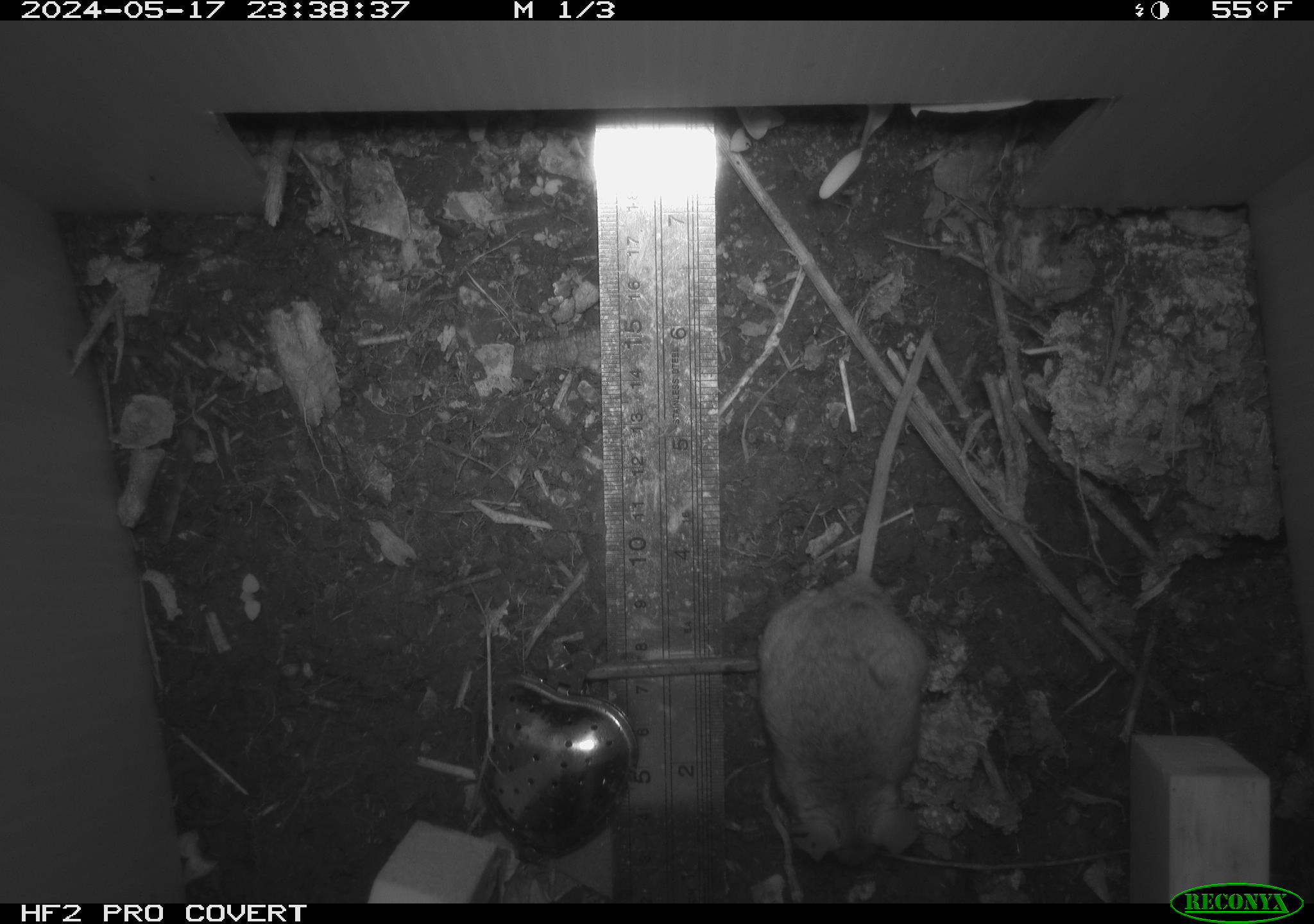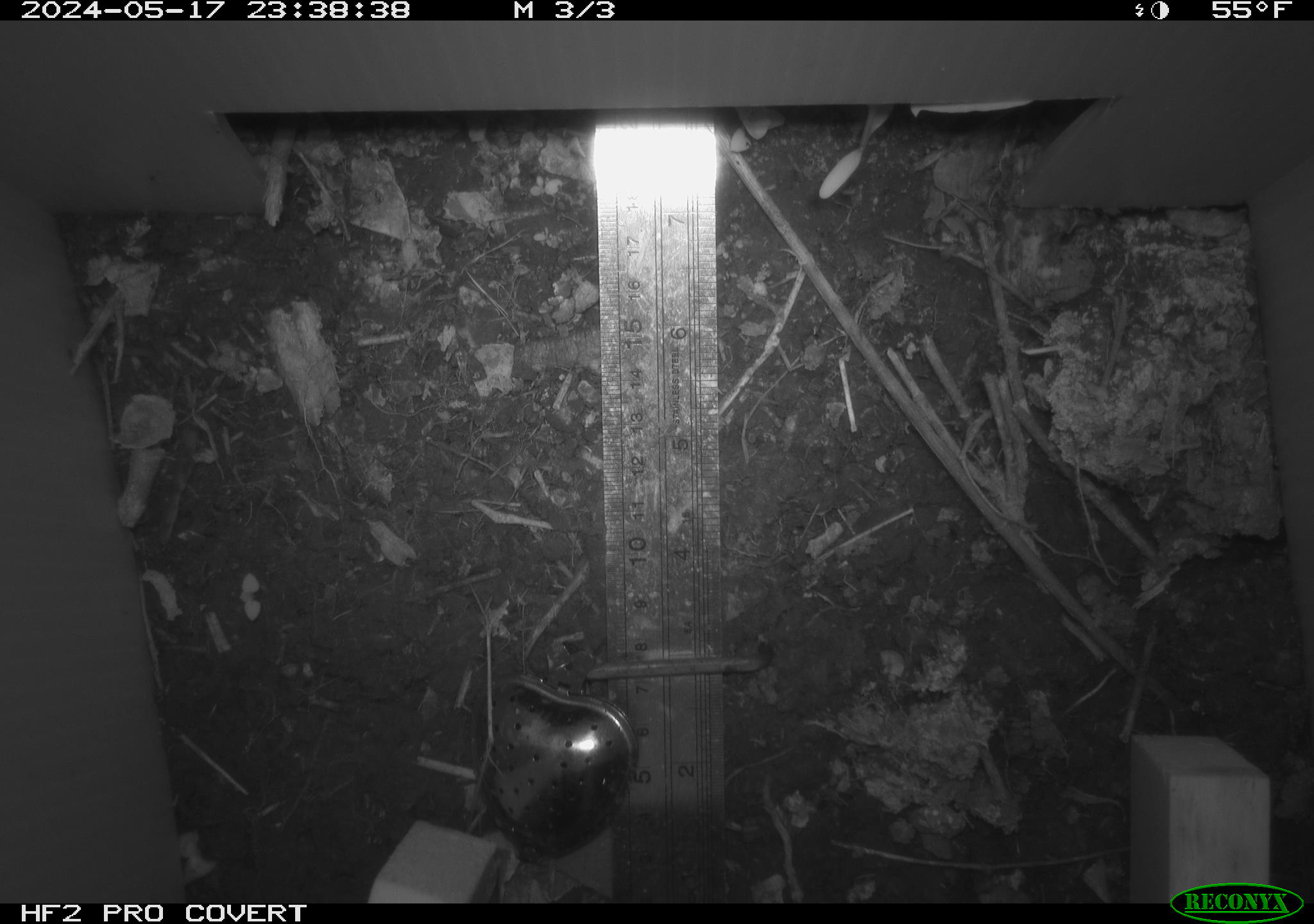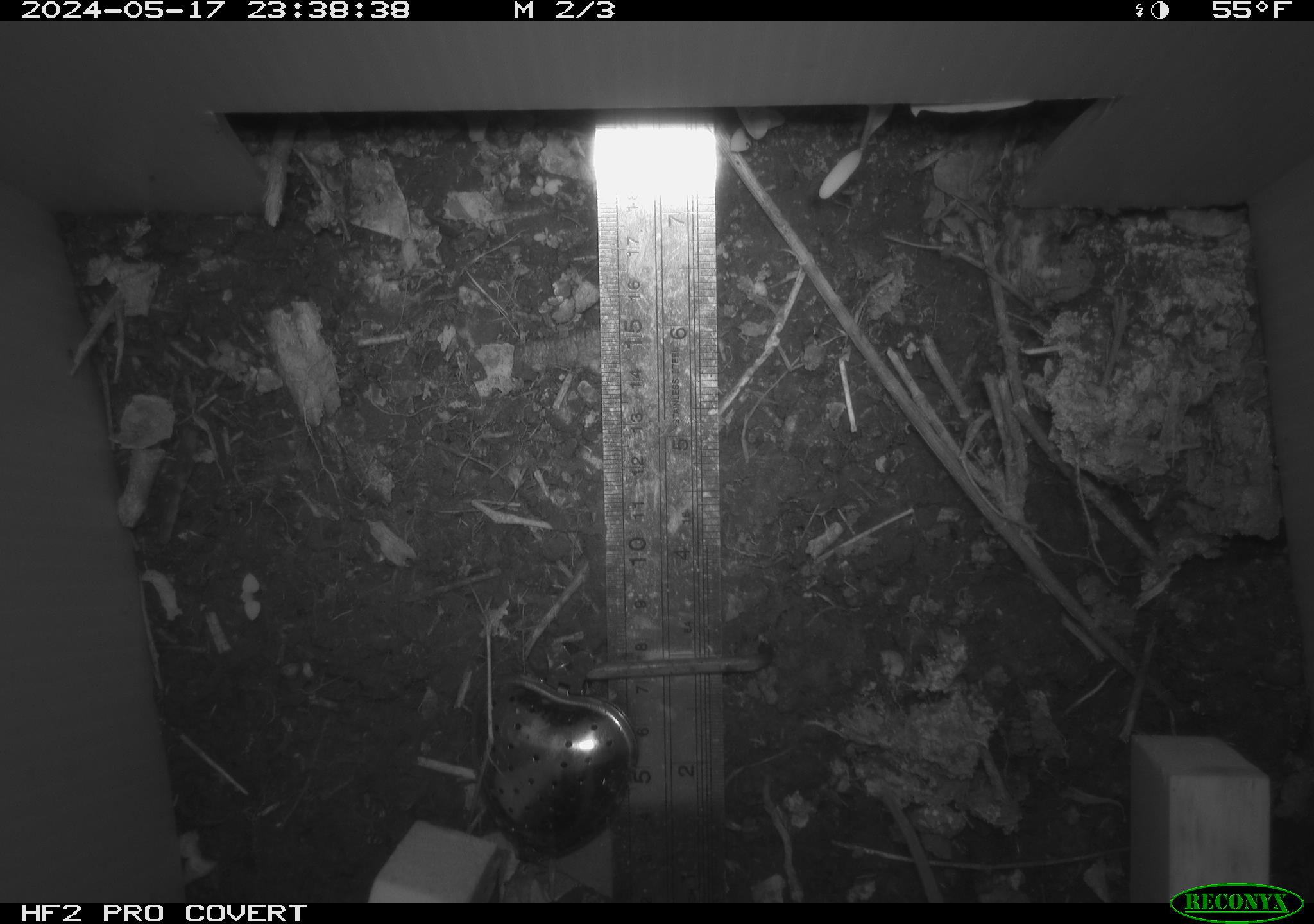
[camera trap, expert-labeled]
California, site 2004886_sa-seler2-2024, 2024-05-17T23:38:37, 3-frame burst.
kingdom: Animalia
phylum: Chordata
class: Mammalia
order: Rodentia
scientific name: Rodentia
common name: mouse species